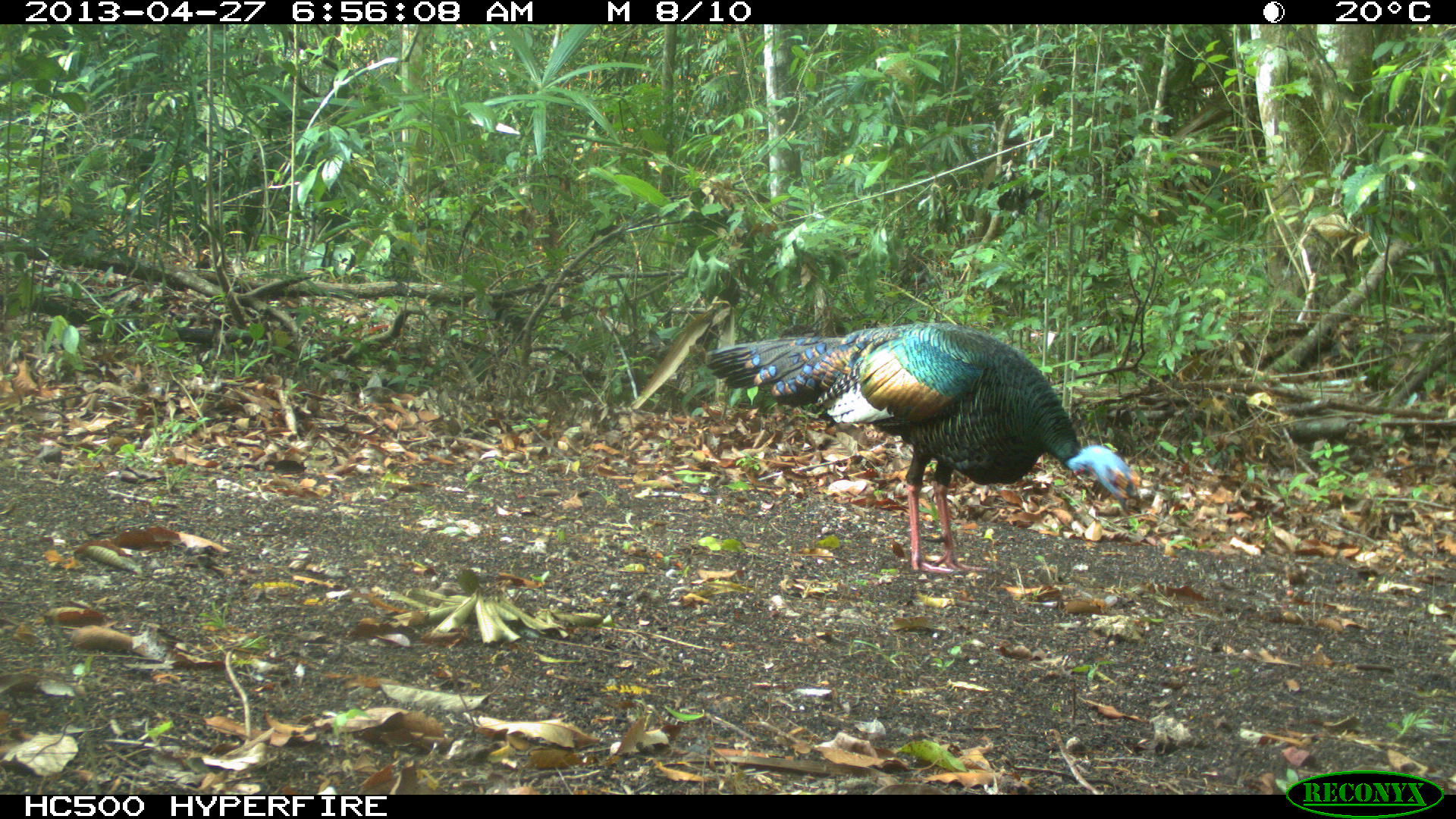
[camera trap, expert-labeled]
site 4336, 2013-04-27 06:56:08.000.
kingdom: Animalia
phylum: Chordata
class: Aves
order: Galliformes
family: Phasianidae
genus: Meleagris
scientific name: Meleagris ocellata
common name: ocellated turkey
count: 1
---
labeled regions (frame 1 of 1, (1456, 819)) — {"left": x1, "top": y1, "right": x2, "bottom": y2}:
meleagris ocellata: {"left": 702, "top": 317, "right": 1141, "bottom": 574}